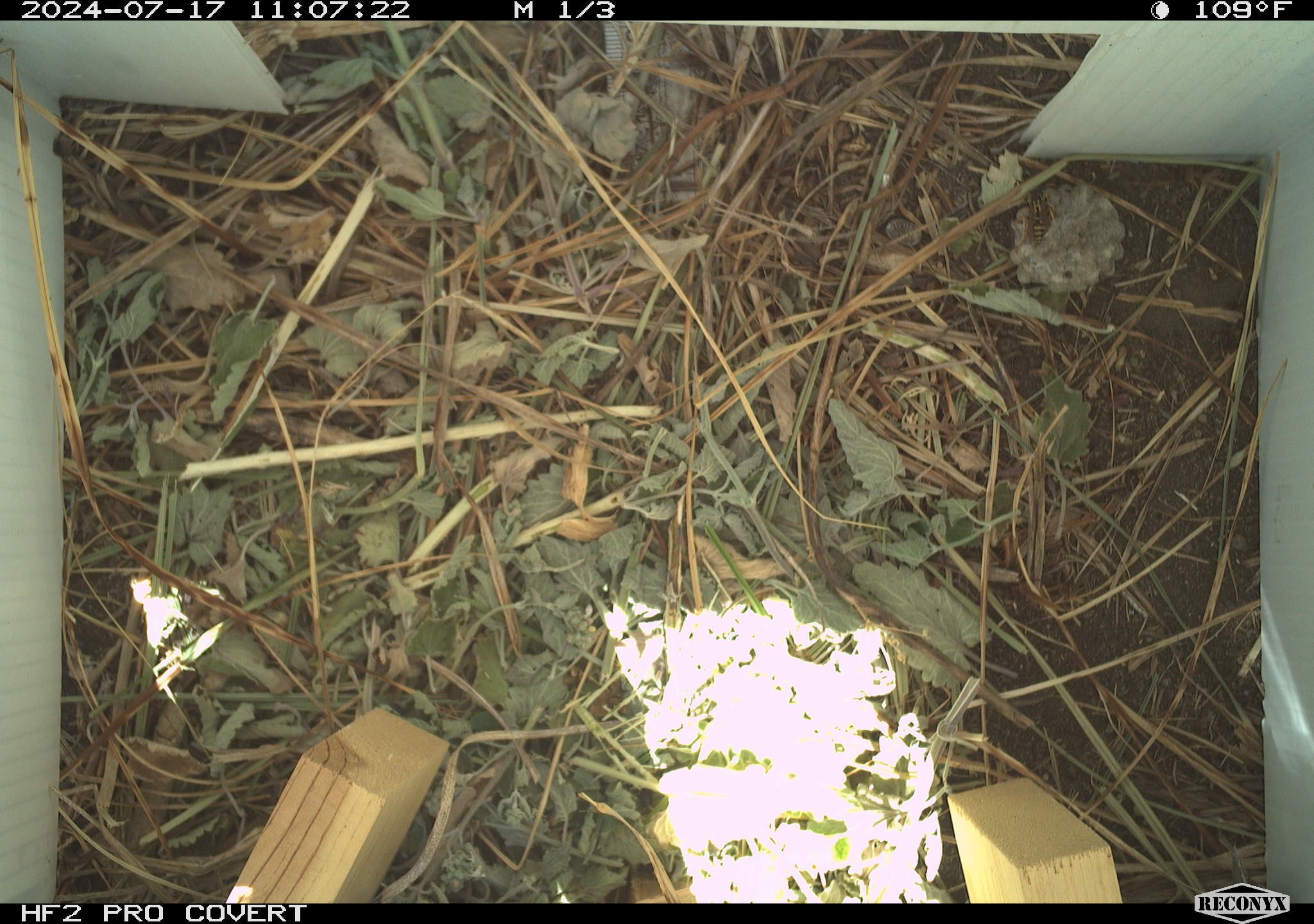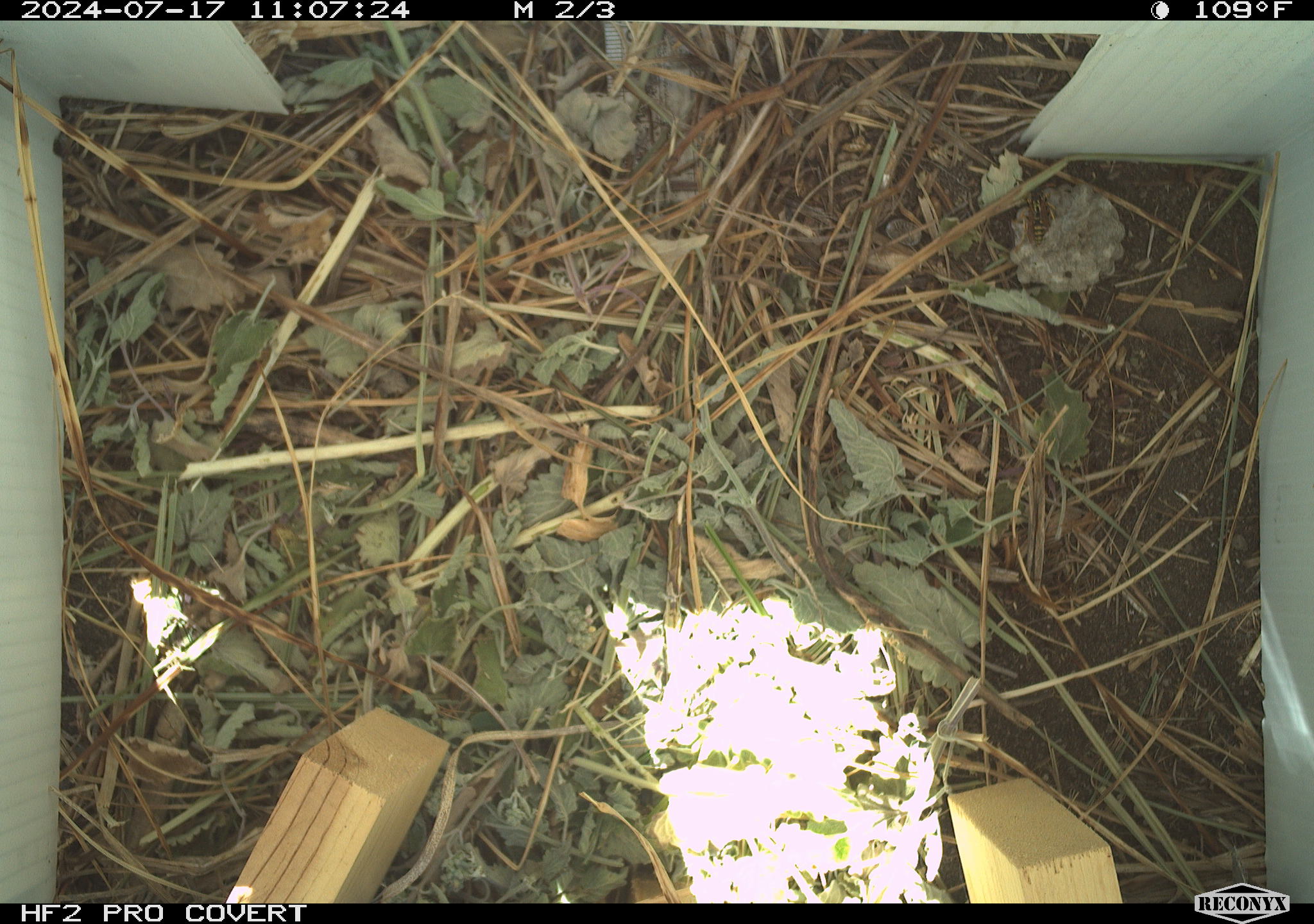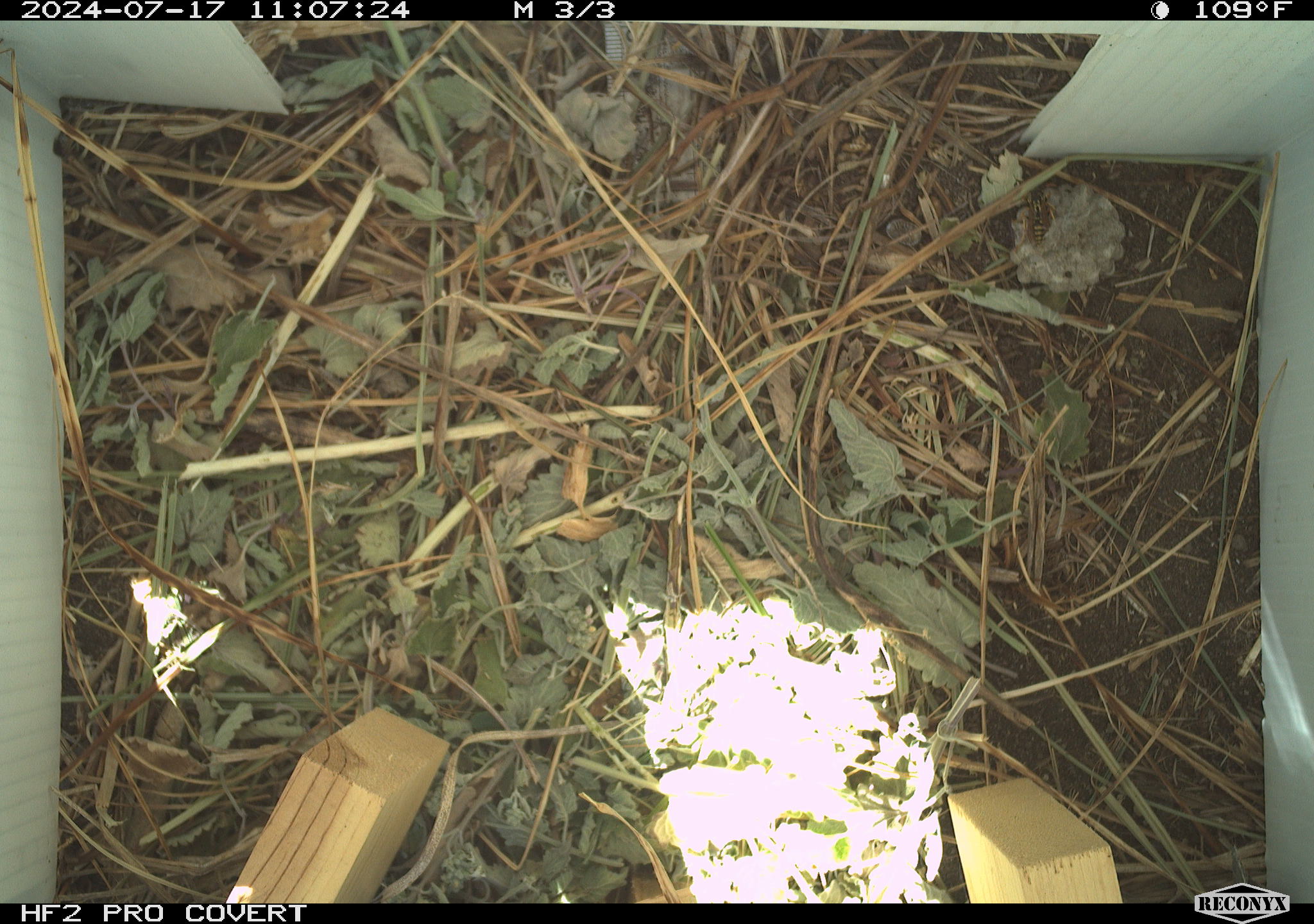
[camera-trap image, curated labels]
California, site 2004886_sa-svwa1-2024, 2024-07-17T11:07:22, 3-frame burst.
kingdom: Animalia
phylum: Arthropoda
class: Insecta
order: Hymenoptera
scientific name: Hymenoptera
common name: ants, bees, wasps, and sawflies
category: hymenoptera order